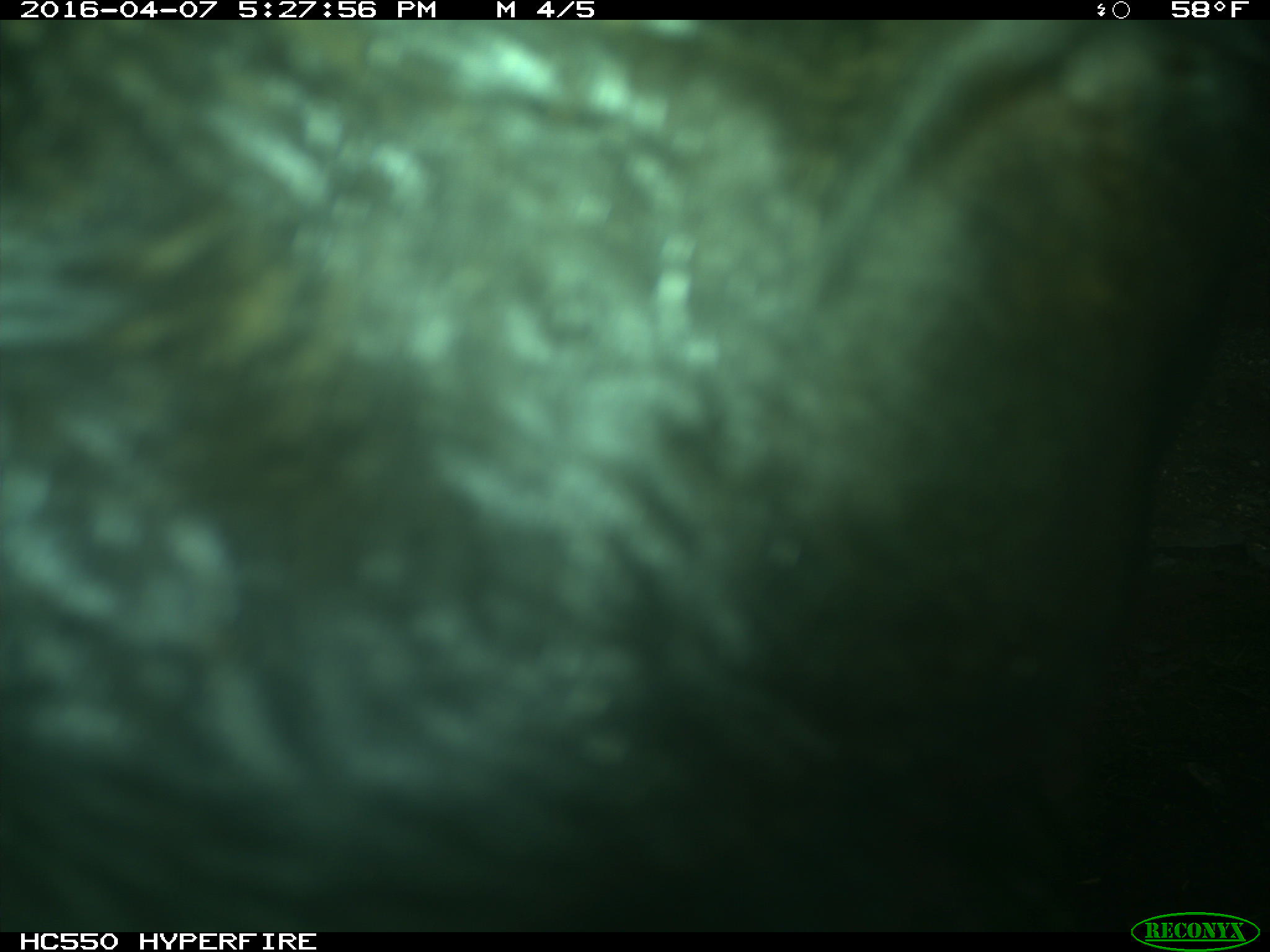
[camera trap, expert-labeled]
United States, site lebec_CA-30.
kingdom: Animalia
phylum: Chordata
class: Mammalia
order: Artiodactyla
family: Bovidae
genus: Bos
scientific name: Bos taurus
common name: domestic cow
Bos taurus (domestic cow).